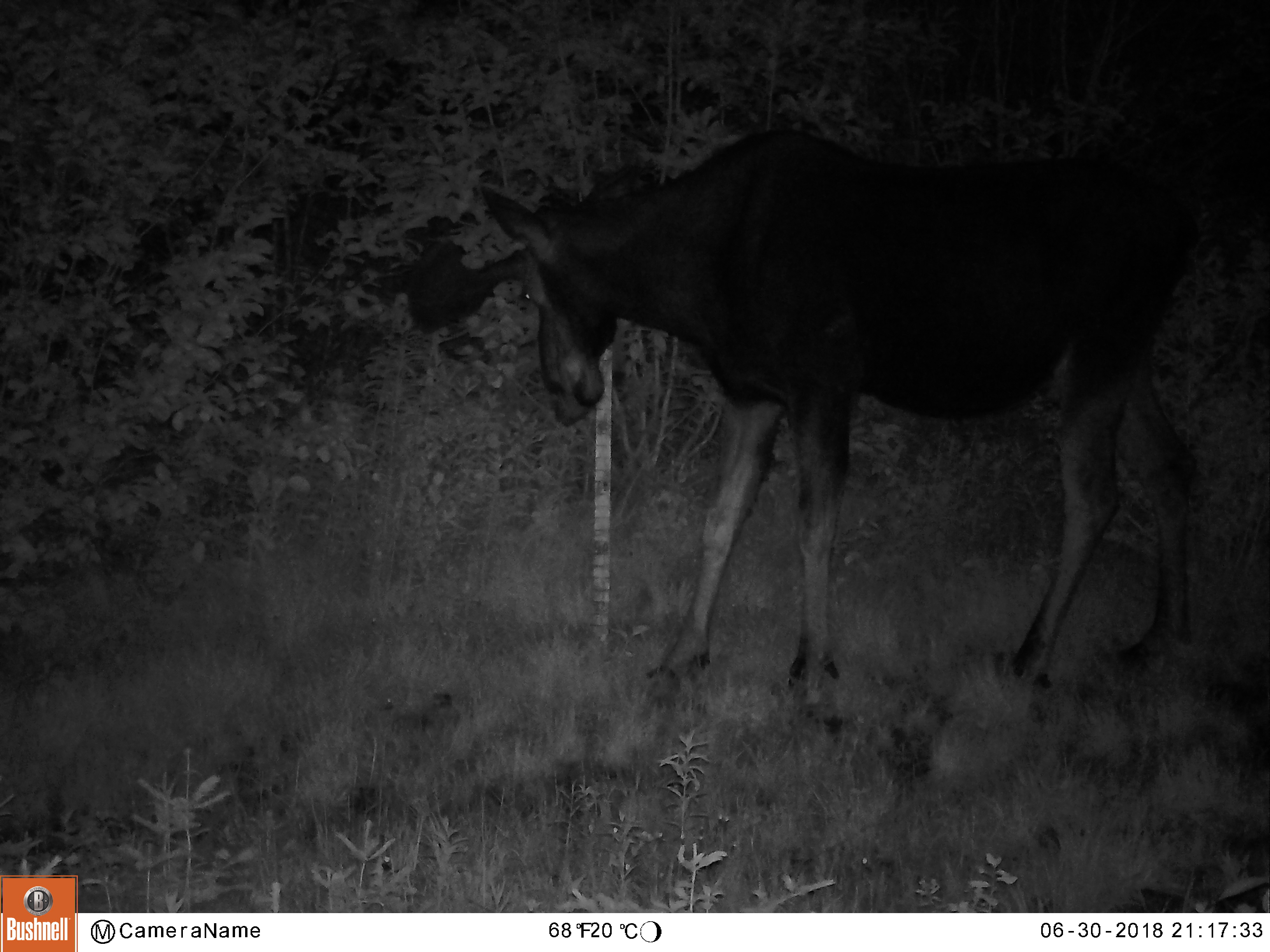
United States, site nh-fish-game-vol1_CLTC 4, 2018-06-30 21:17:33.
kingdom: Animalia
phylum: Chordata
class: Mammalia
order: Artiodactyla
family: Cervidae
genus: Alces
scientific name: Alces alces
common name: moose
Moose (Alces alces).